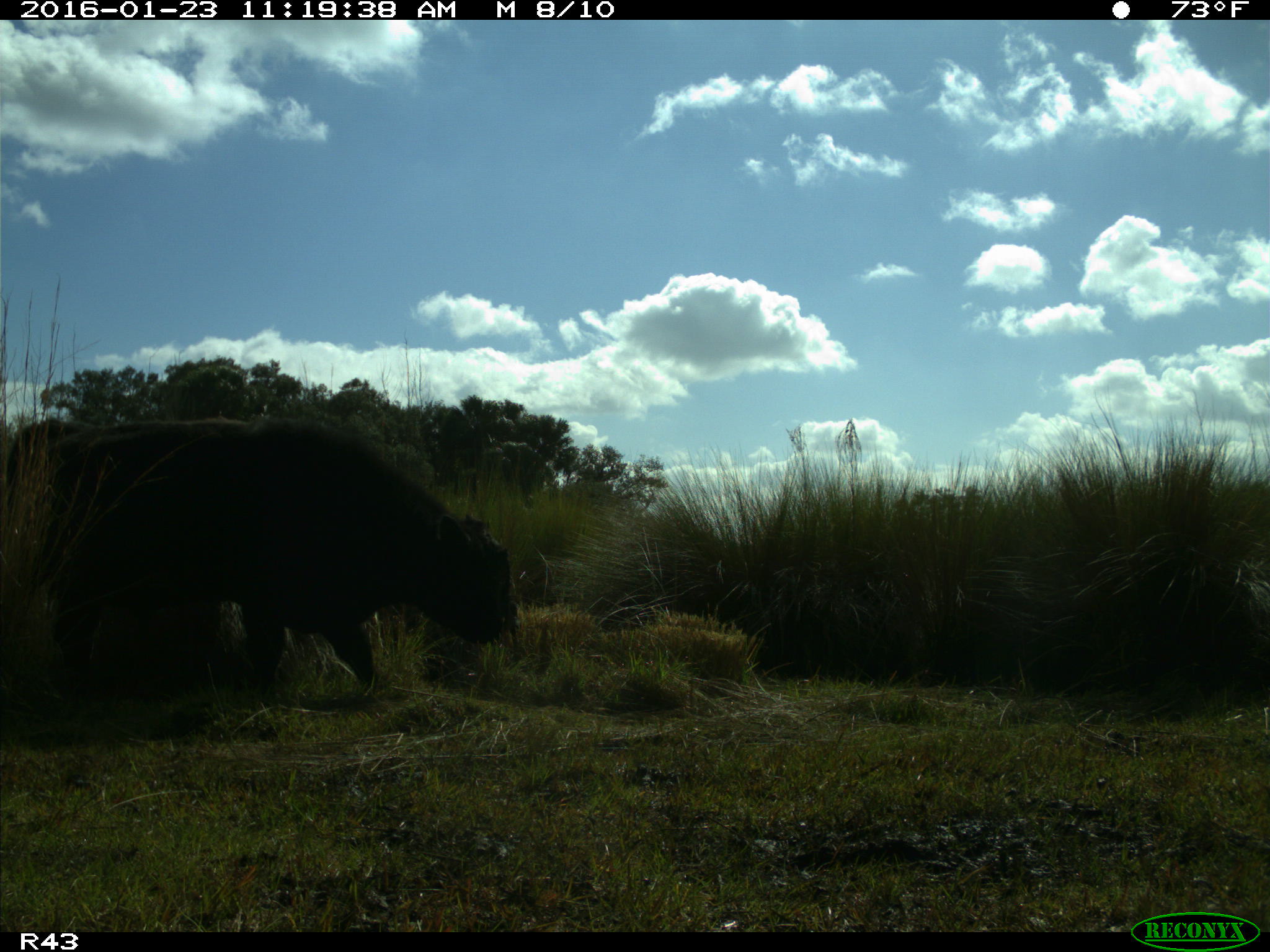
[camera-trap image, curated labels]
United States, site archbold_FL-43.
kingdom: Animalia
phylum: Chordata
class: Mammalia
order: Artiodactyla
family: Bovidae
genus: Bos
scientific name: Bos taurus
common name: domestic cow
Bos taurus (domestic cow).